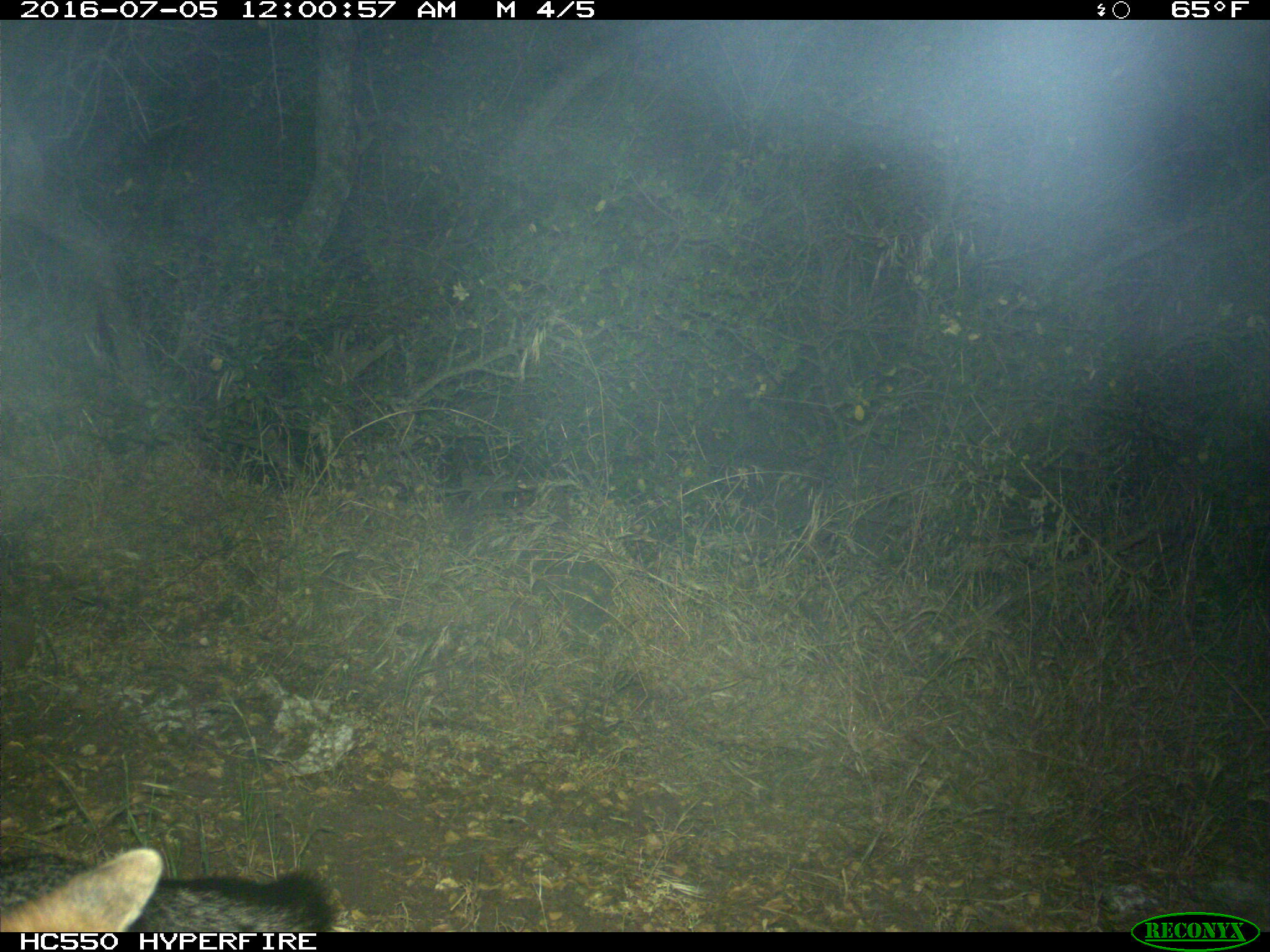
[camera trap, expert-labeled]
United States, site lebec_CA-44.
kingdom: Animalia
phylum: Chordata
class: Mammalia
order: Carnivora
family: Canidae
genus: Urocyon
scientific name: Urocyon cinereoargenteus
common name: gray fox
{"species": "Urocyon cinereoargenteus (gray fox)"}